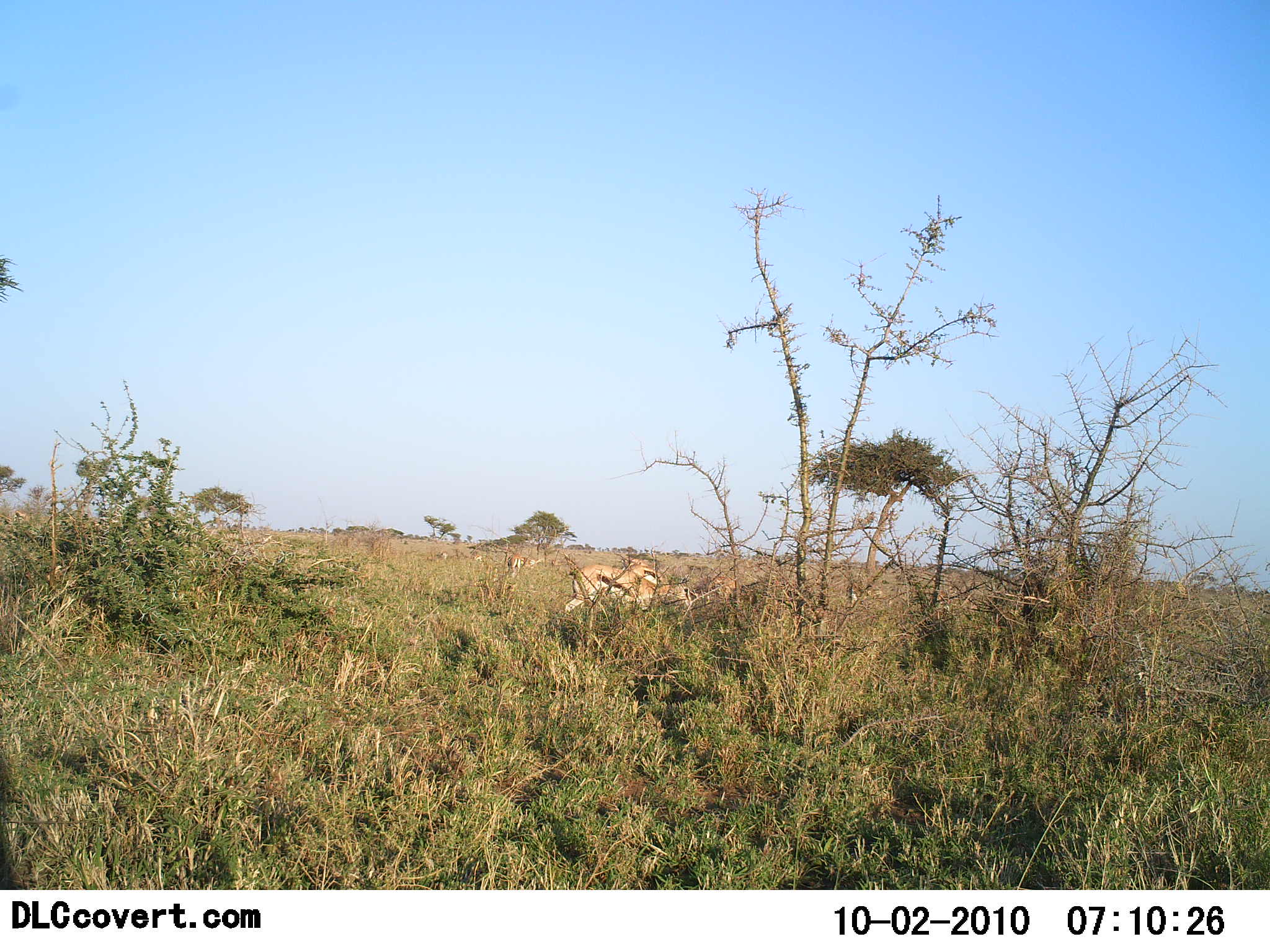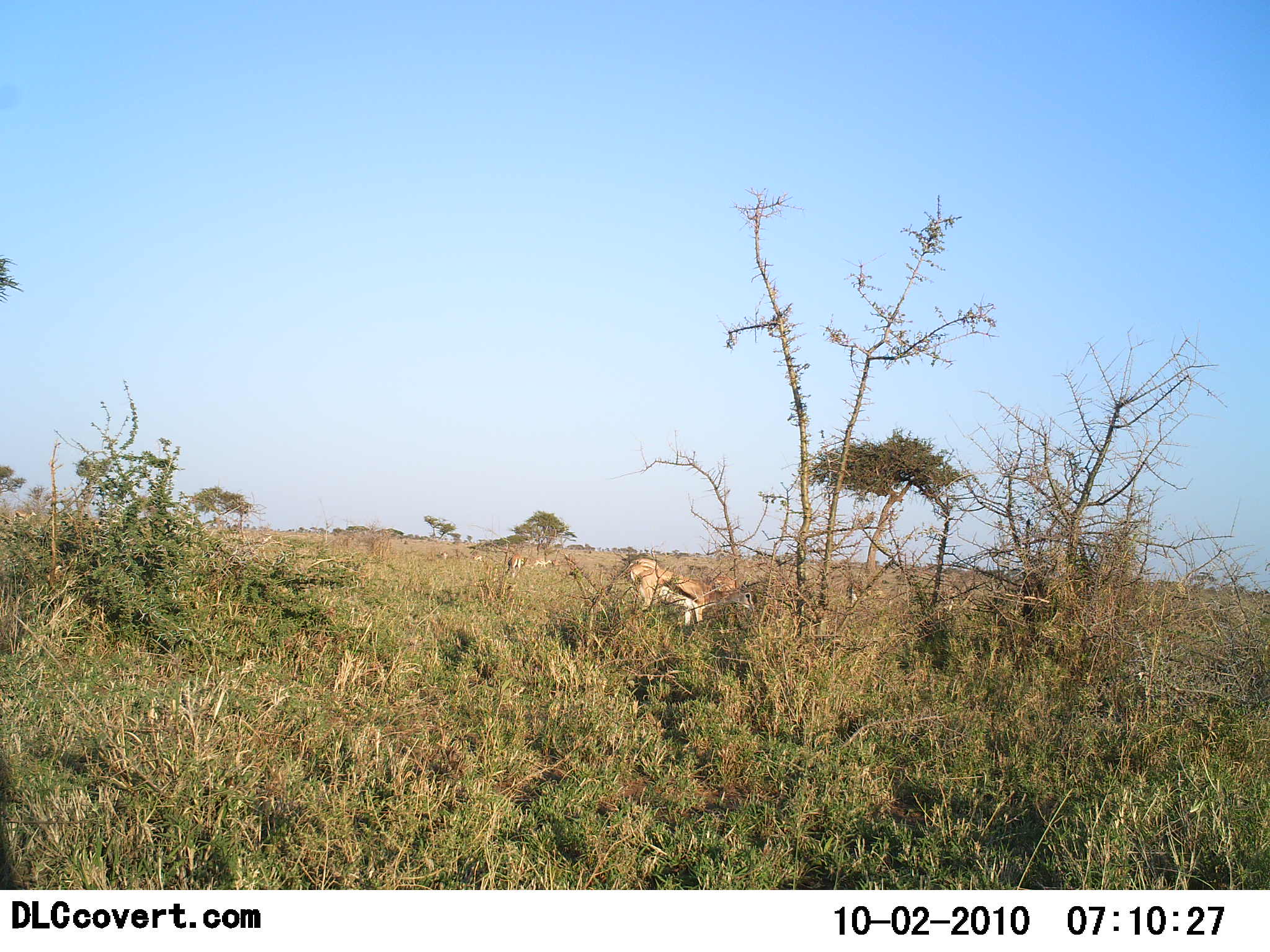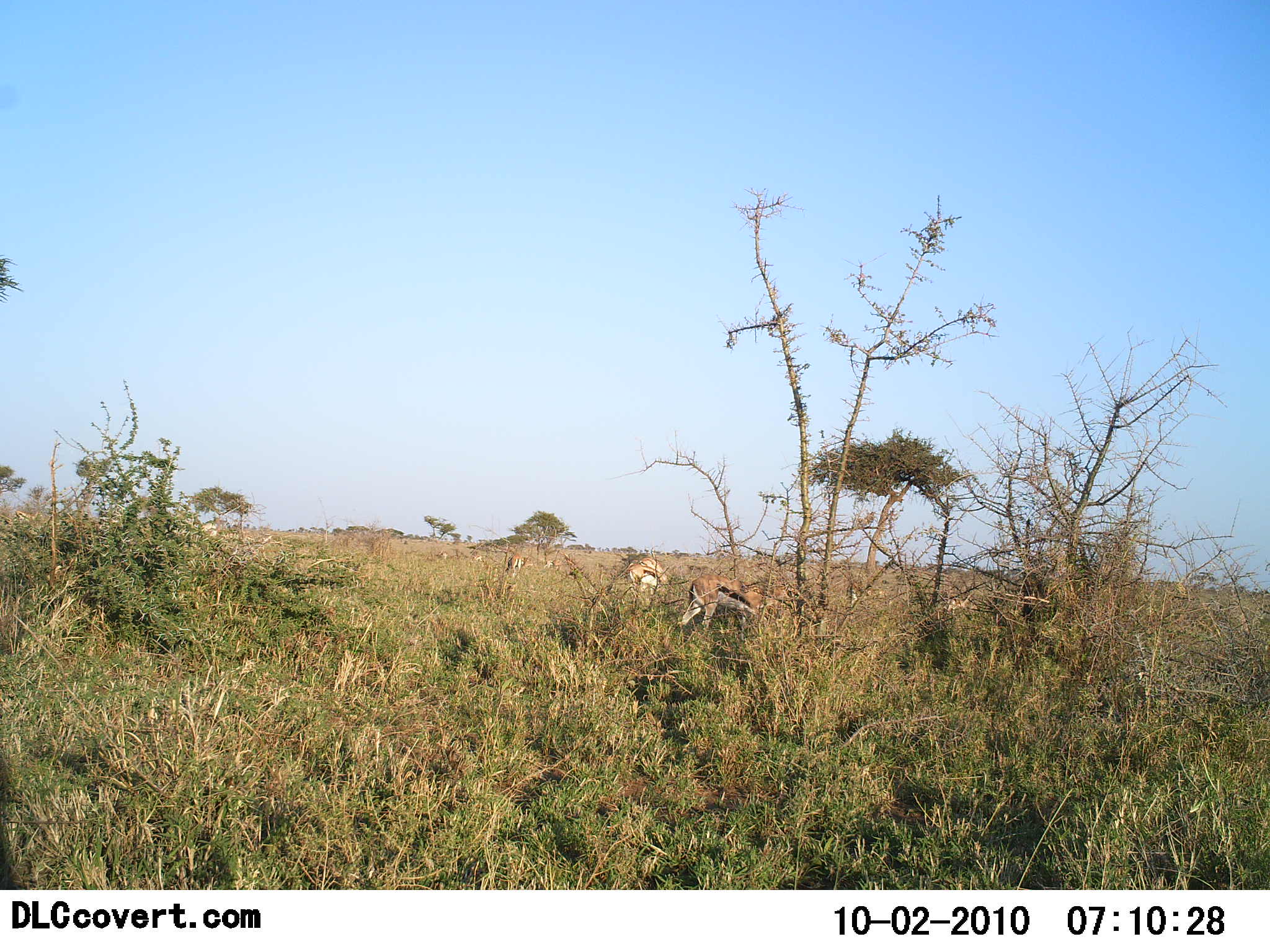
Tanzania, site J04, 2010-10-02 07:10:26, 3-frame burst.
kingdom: Animalia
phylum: Chordata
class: Mammalia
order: Artiodactyla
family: Bovidae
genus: Eudorcas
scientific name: Eudorcas thomsonii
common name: thomson's gazelle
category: gazellethomsons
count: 4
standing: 36%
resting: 0%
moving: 71%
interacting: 0%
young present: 0%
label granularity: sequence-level